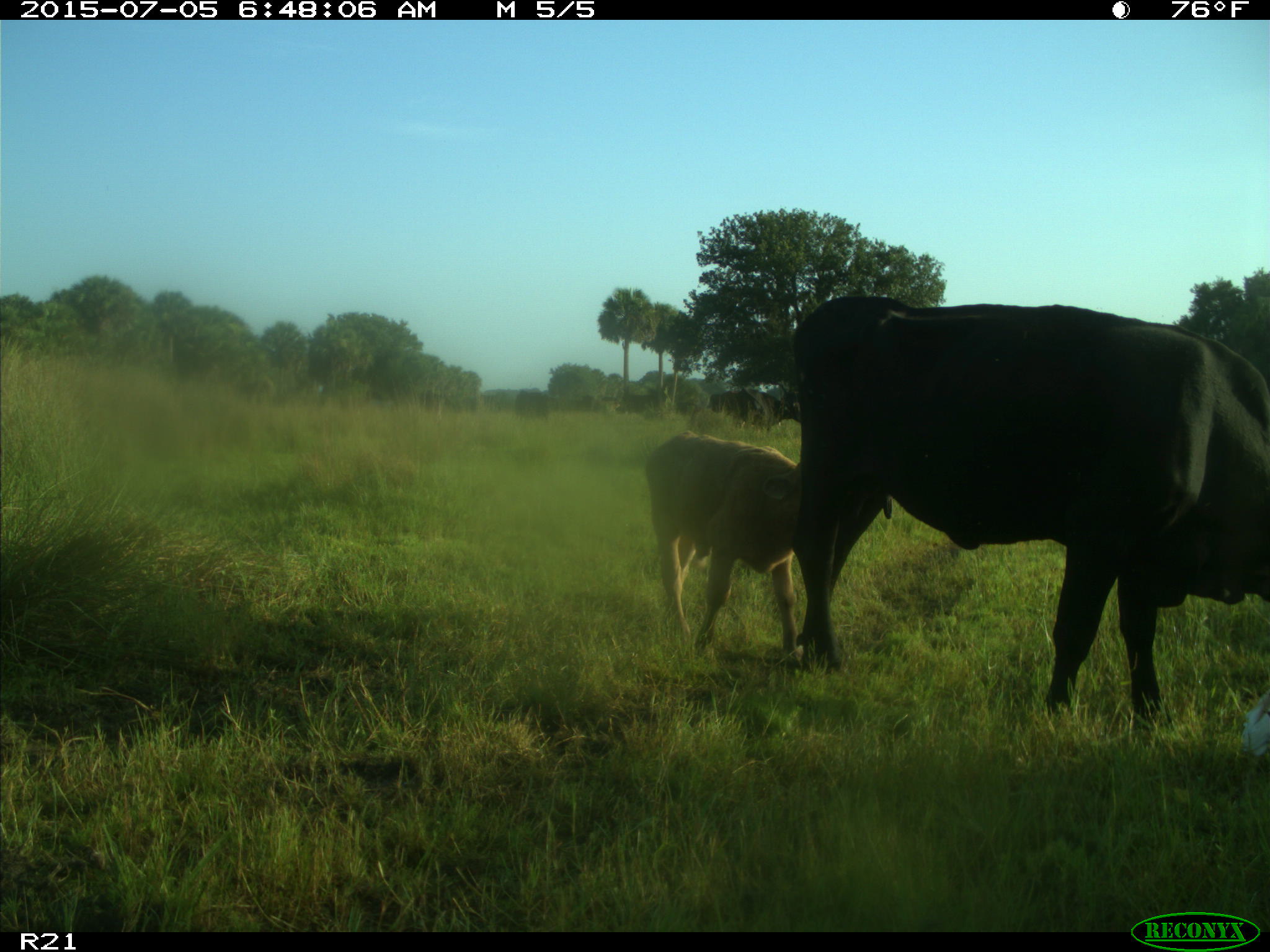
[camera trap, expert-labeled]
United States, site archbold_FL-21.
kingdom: Animalia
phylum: Chordata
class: Mammalia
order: Artiodactyla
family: Bovidae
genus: Bos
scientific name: Bos taurus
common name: domestic cow